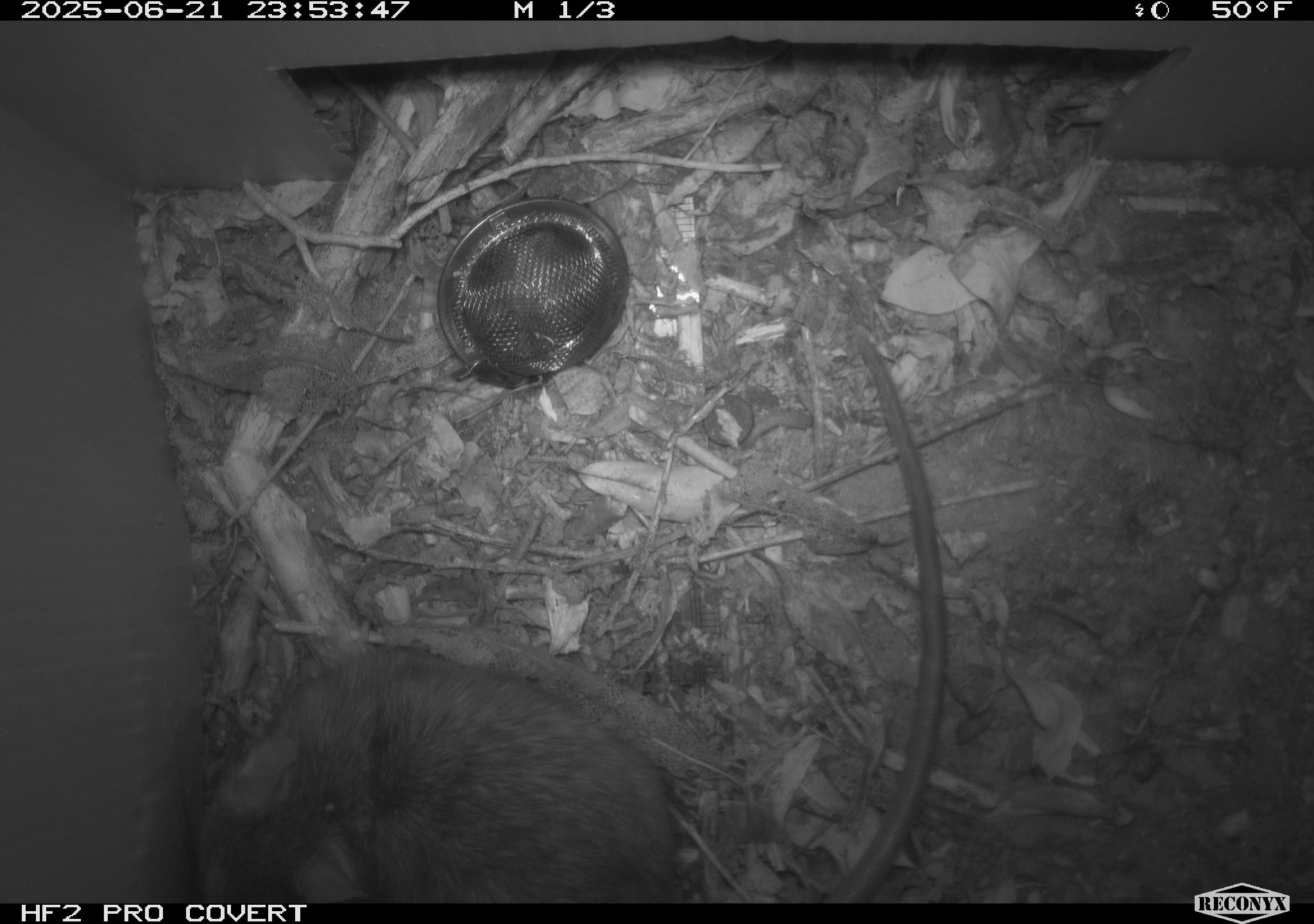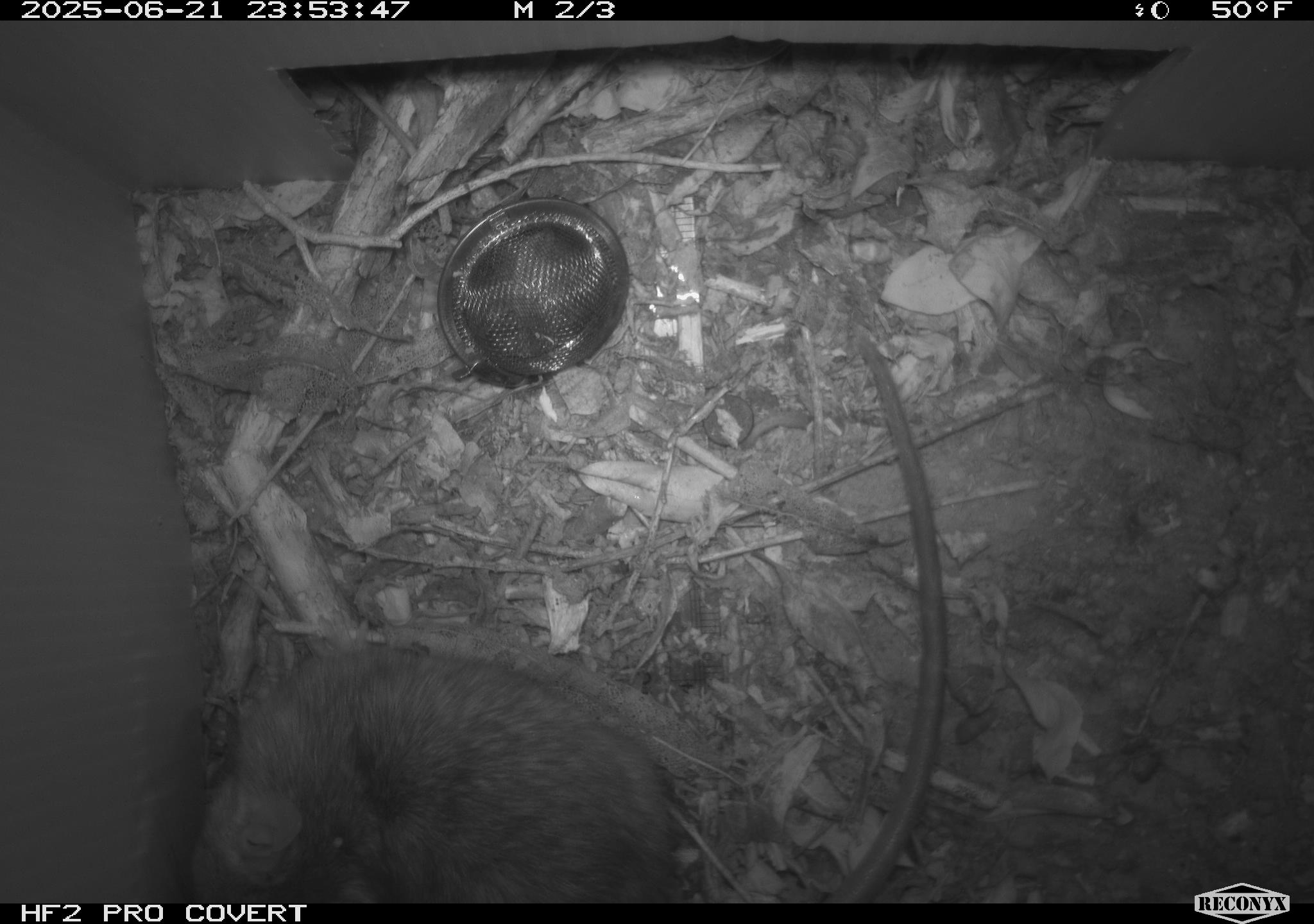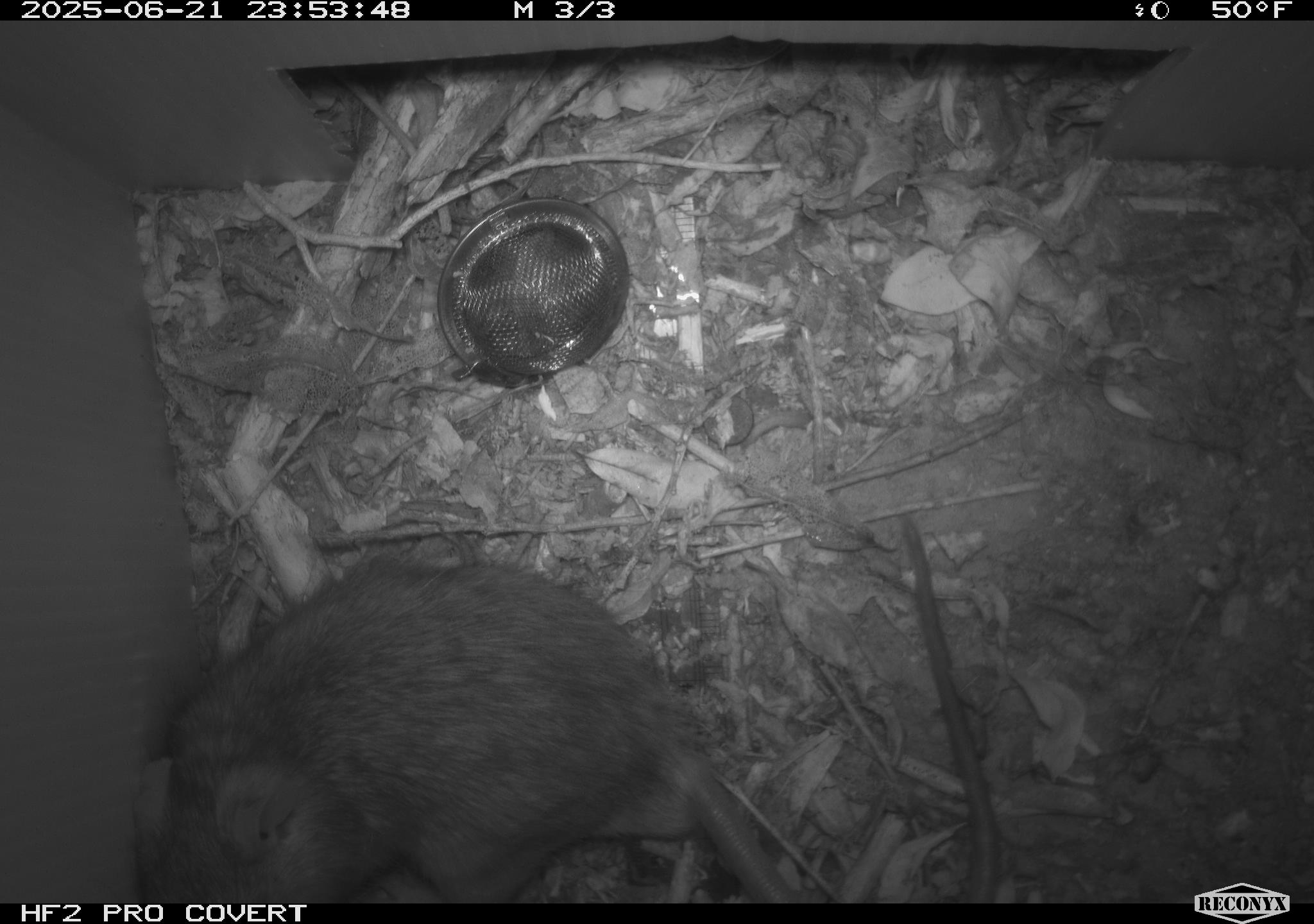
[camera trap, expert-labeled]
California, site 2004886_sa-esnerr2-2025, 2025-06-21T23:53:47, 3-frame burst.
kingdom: Animalia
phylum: Chordata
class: Mammalia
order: Rodentia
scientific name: Rodentia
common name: rodent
Rodent (Rodentia).